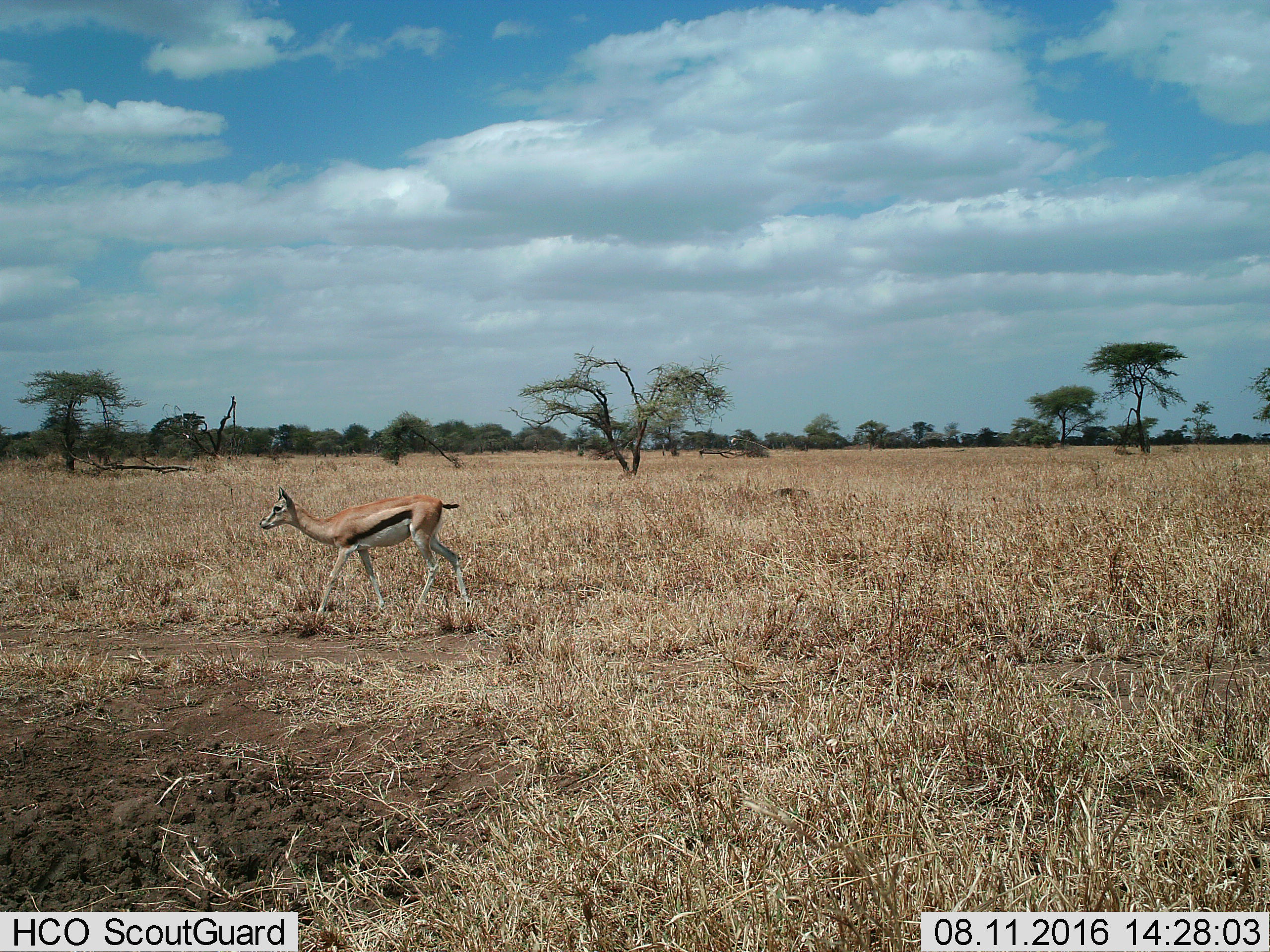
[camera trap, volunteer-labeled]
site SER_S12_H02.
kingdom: Animalia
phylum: Chordata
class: Mammalia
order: Artiodactyla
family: Bovidae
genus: Eudorcas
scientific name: Eudorcas thomsonii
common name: thomson's gazelle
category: gazellethomsons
Gazellethomsons (thomson's gazelle) (Eudorcas thomsonii), count 1. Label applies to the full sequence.